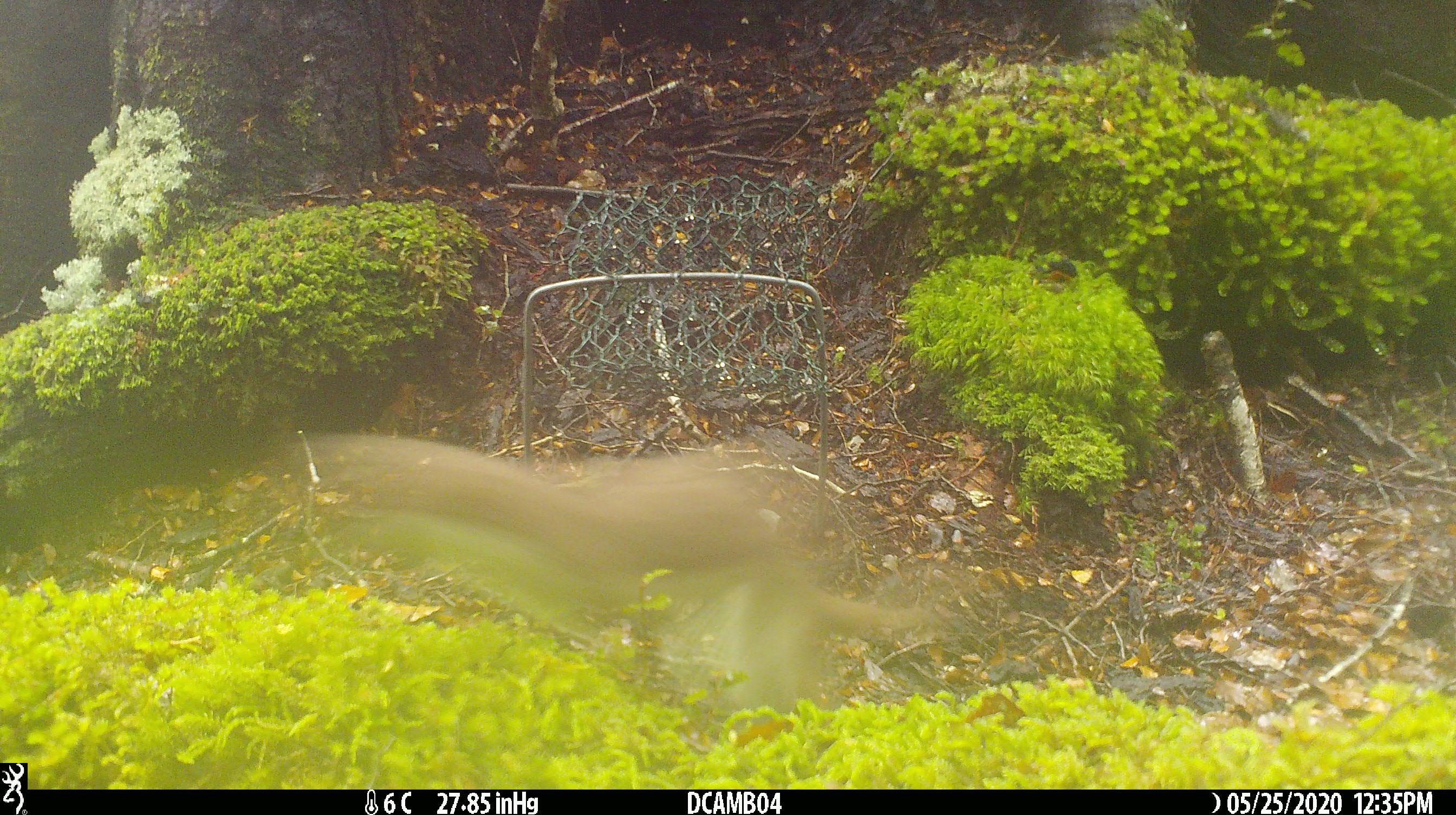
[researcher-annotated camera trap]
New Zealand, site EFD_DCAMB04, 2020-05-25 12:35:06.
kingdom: Animalia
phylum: Chordata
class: Mammalia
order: Carnivora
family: Mustelidae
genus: Mustela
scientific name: Mustela erminea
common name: stoat